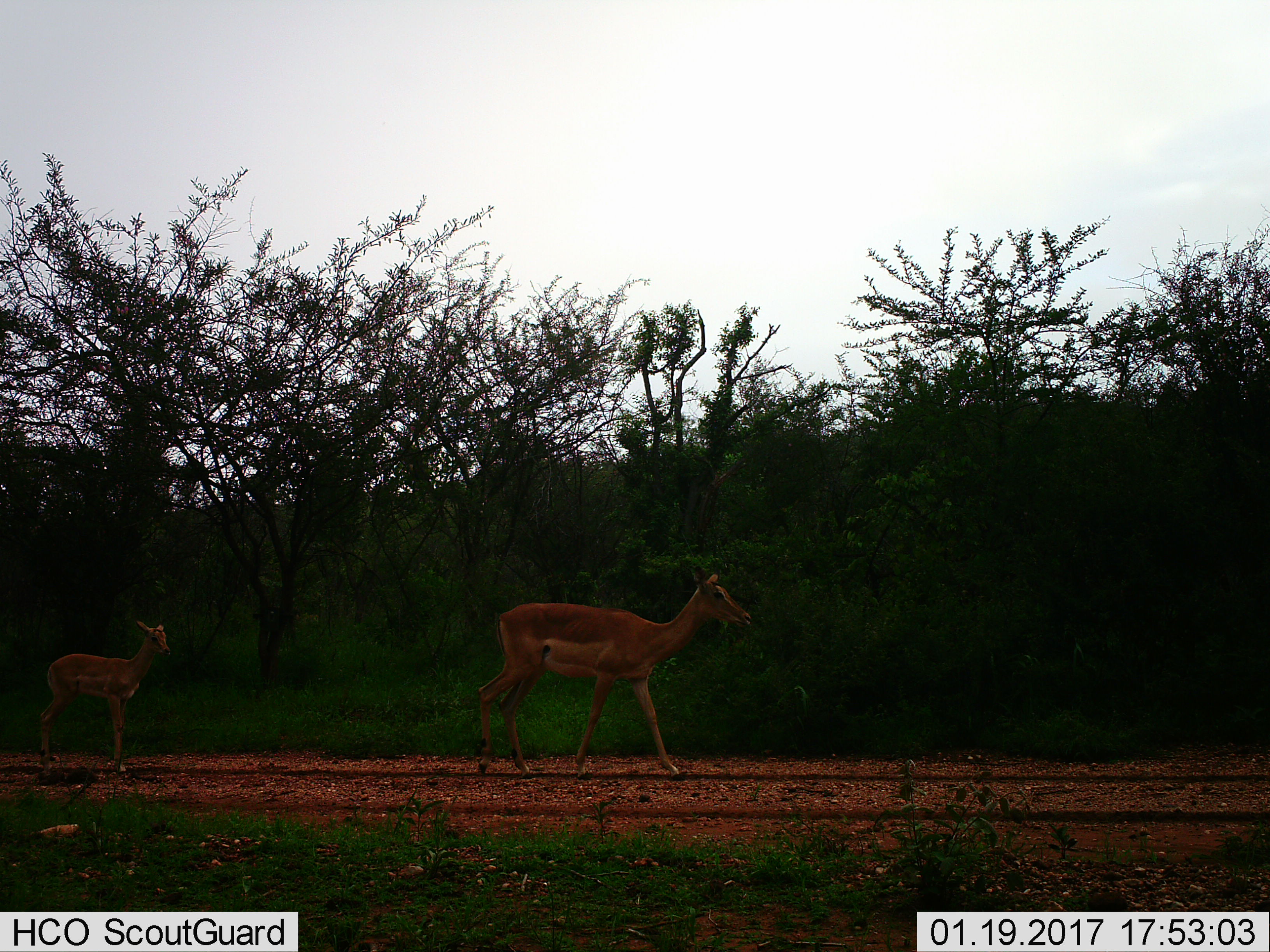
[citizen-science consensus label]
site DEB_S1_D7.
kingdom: Animalia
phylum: Chordata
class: Mammalia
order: Artiodactyla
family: Bovidae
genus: Aepyceros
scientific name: Aepyceros melampus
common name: impala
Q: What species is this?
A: Impala (Aepyceros melampus).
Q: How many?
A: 2.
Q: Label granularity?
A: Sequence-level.